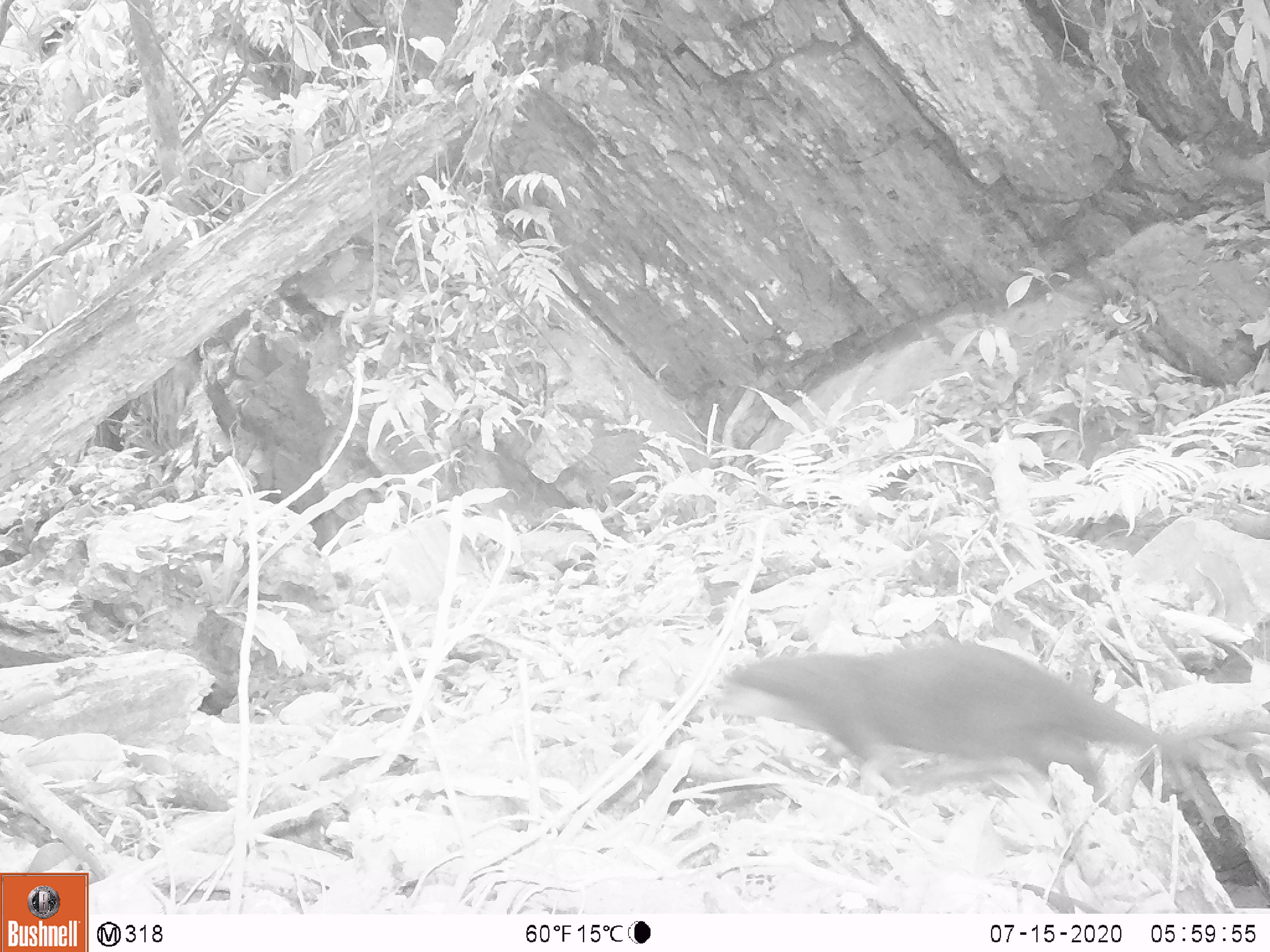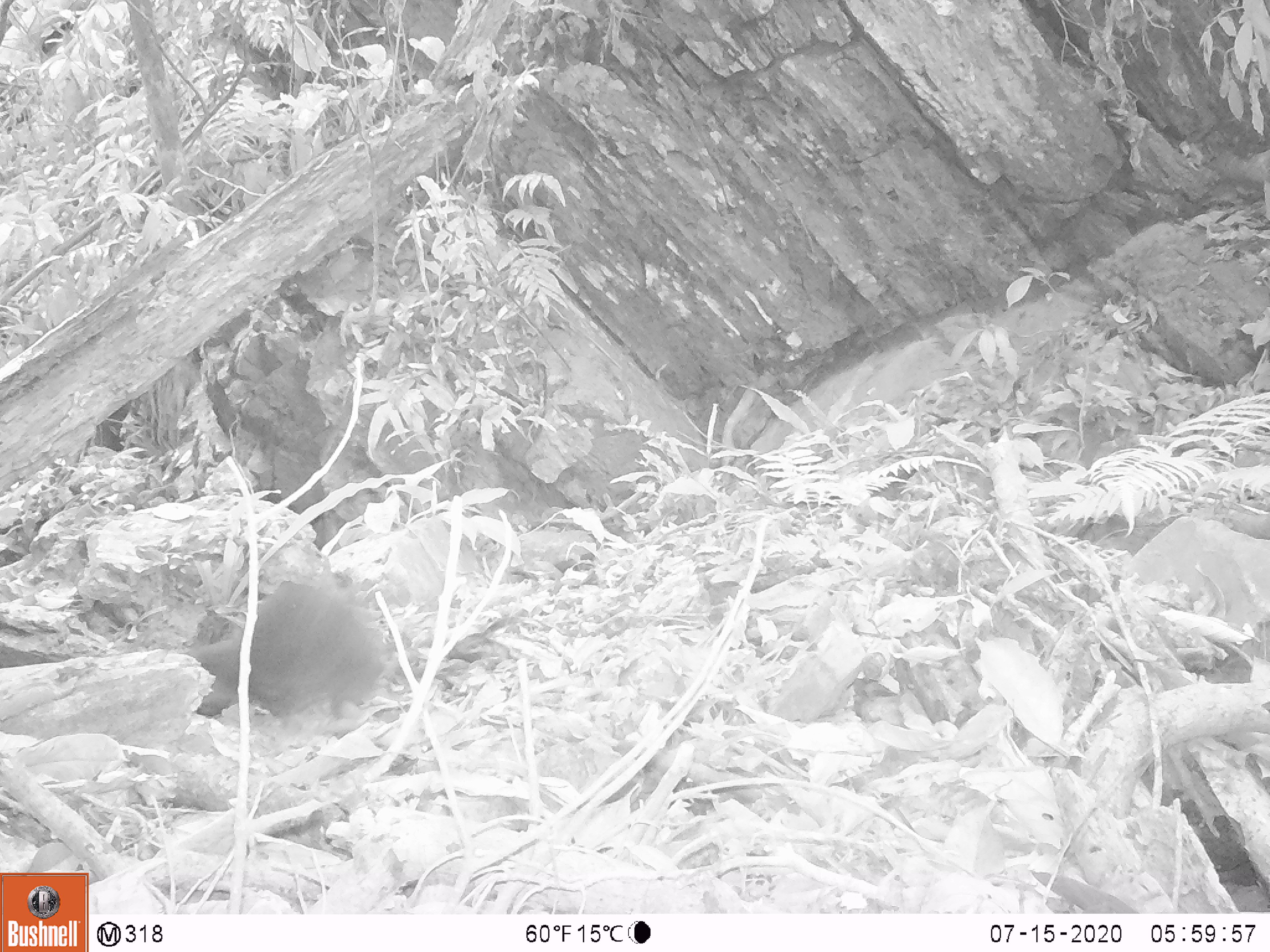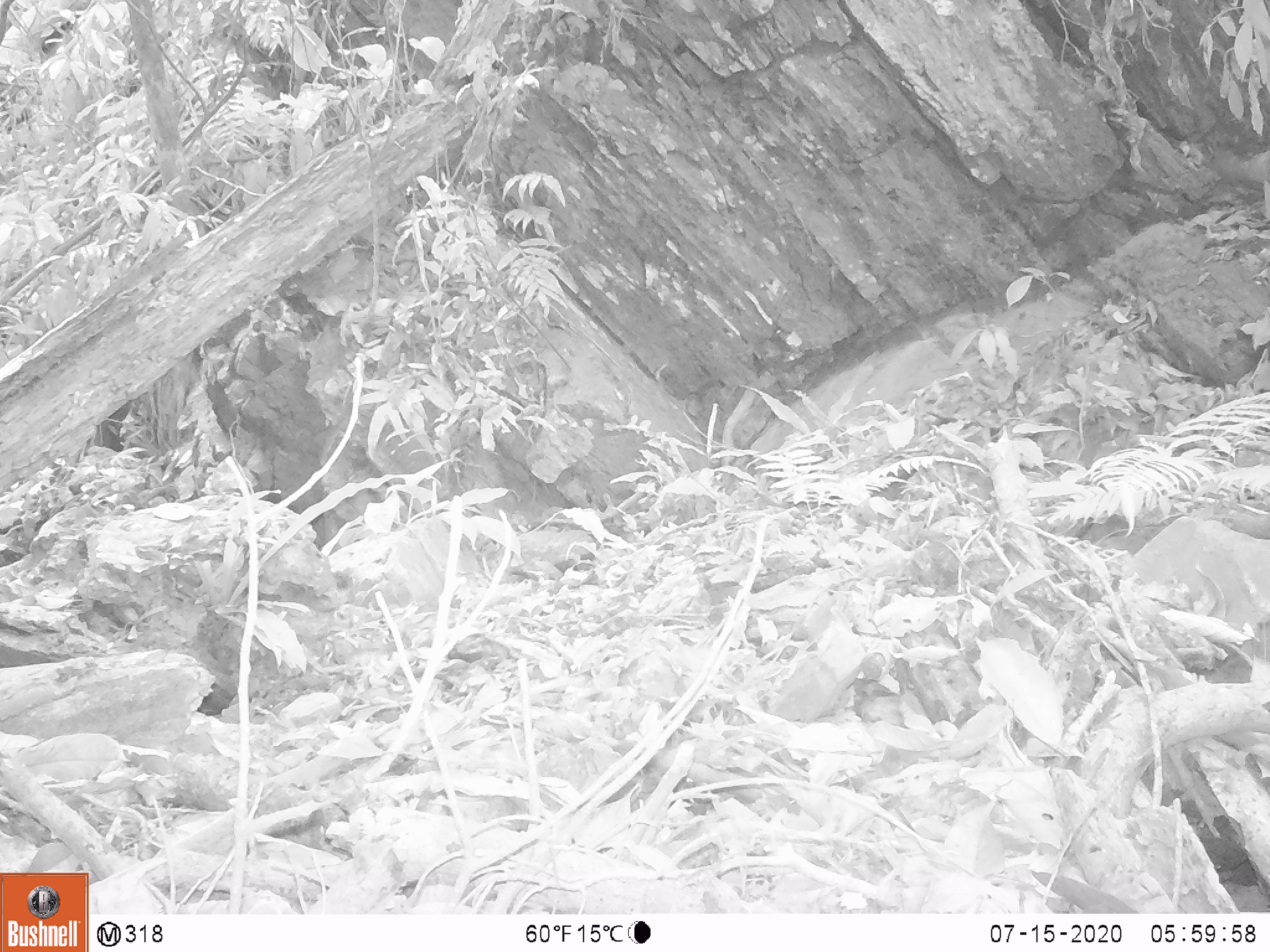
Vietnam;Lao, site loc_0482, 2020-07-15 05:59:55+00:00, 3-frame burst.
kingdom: Animalia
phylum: Chordata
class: Mammalia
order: Carnivora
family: Mustelidae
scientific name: Lutrinae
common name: otter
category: unidentified otter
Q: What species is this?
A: Unidentified otter (otter) (Lutrinae).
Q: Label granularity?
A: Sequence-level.